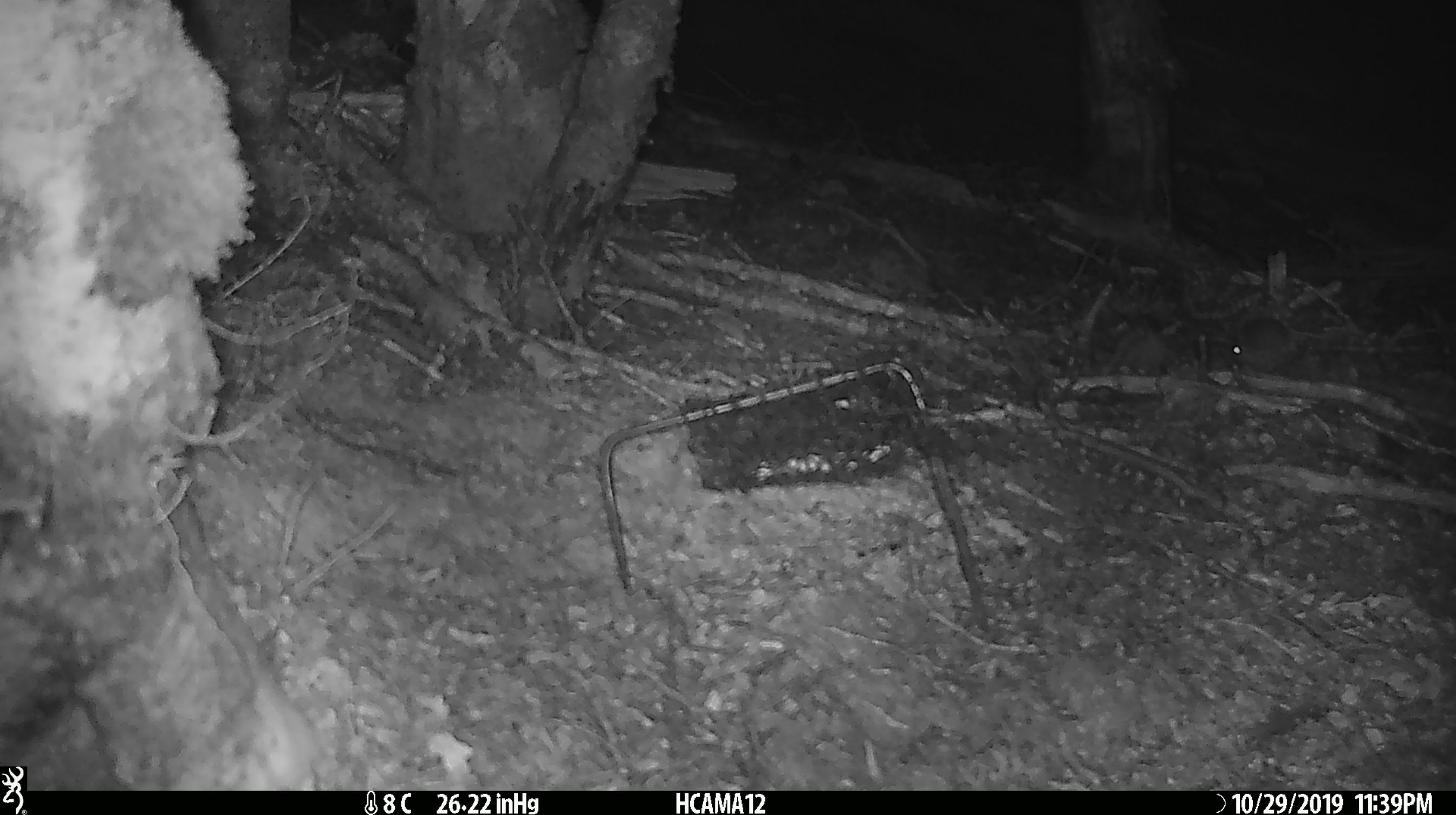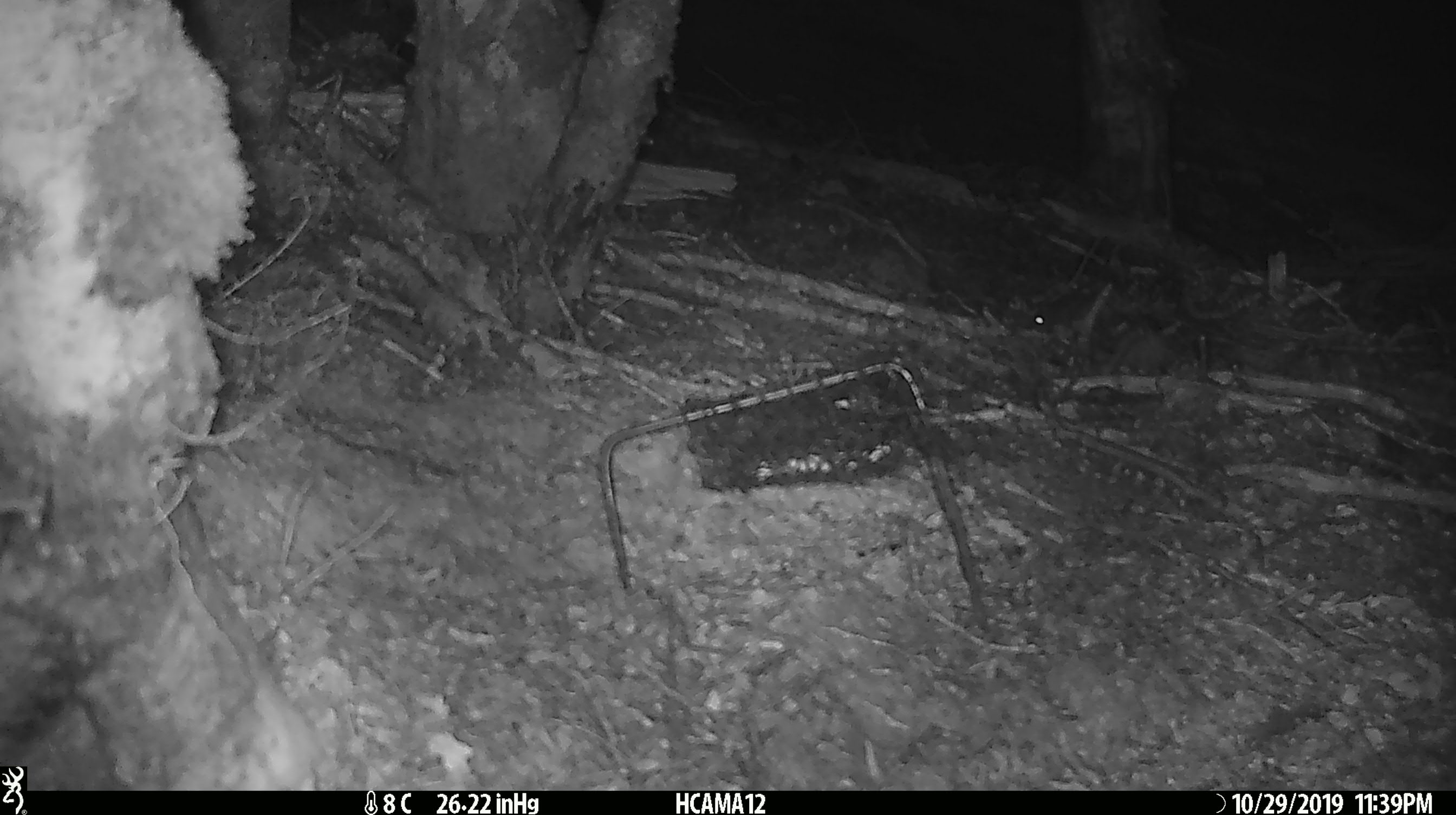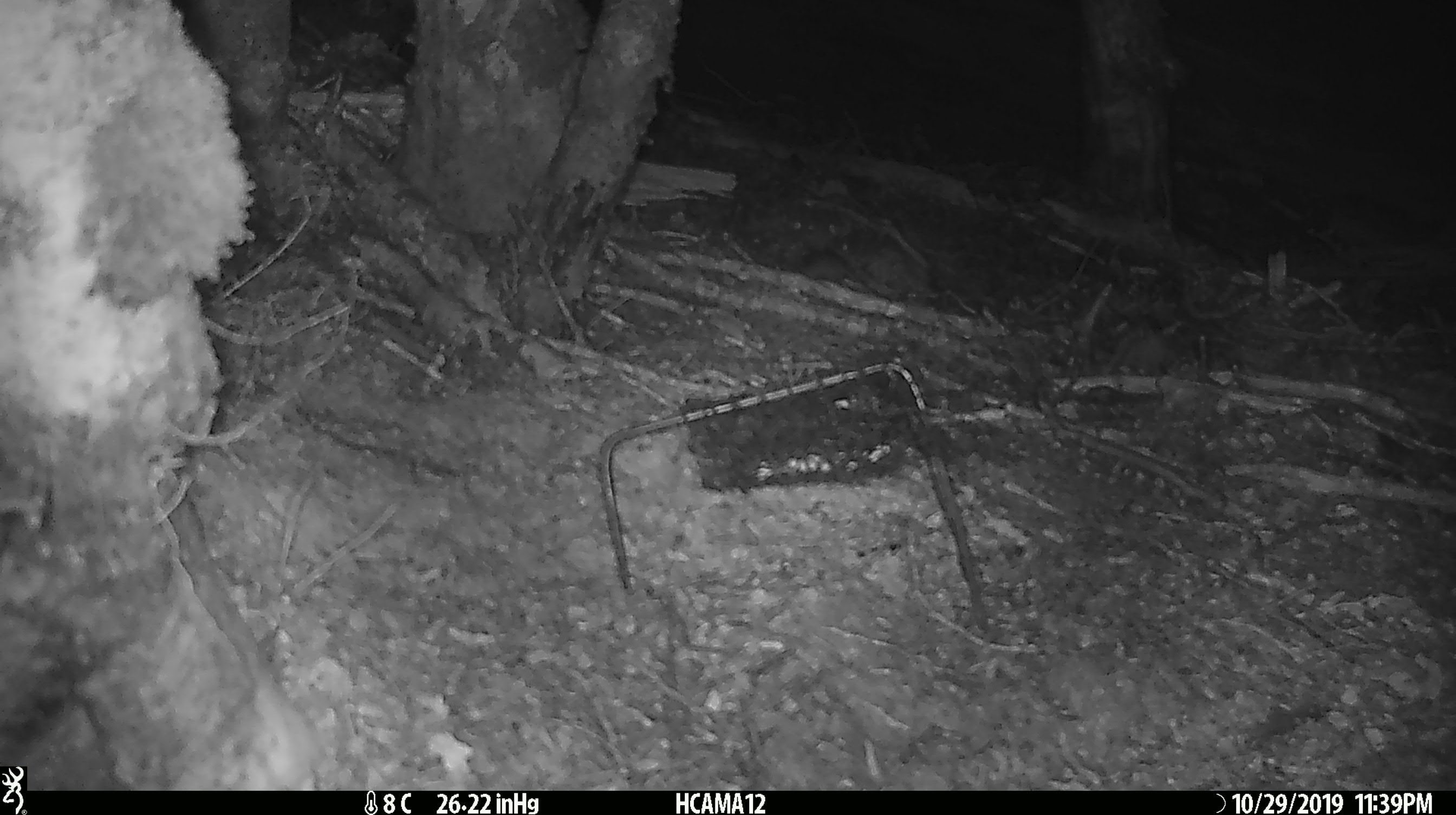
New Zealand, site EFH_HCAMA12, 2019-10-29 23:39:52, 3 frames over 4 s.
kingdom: Animalia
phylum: Chordata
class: Mammalia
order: Rodentia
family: Muridae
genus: Mus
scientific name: Mus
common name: mouse